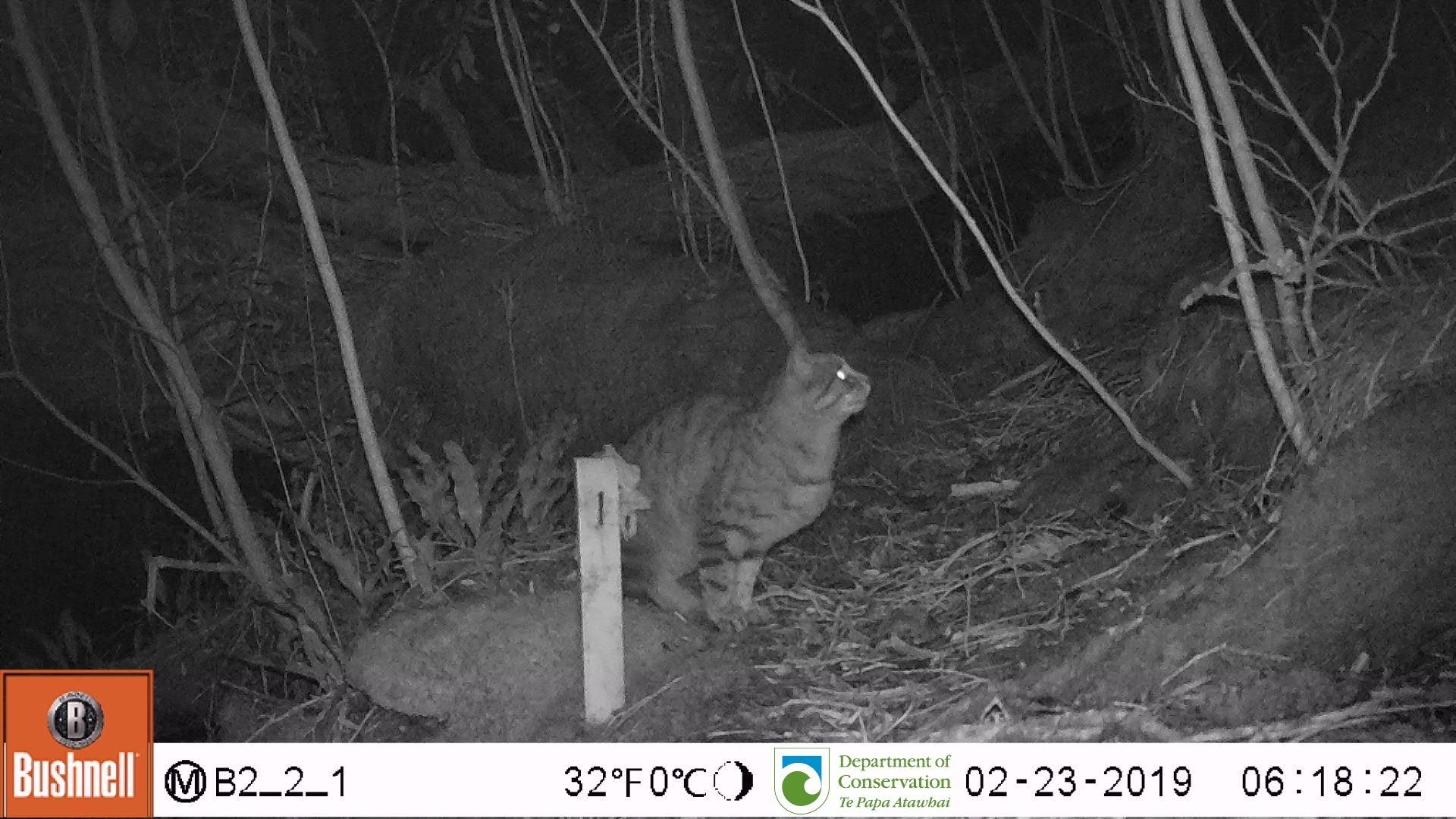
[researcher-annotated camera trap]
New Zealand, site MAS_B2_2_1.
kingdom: Animalia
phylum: Chordata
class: Mammalia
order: Carnivora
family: Felidae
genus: Felis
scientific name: Felis catus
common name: domestic cat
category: cat